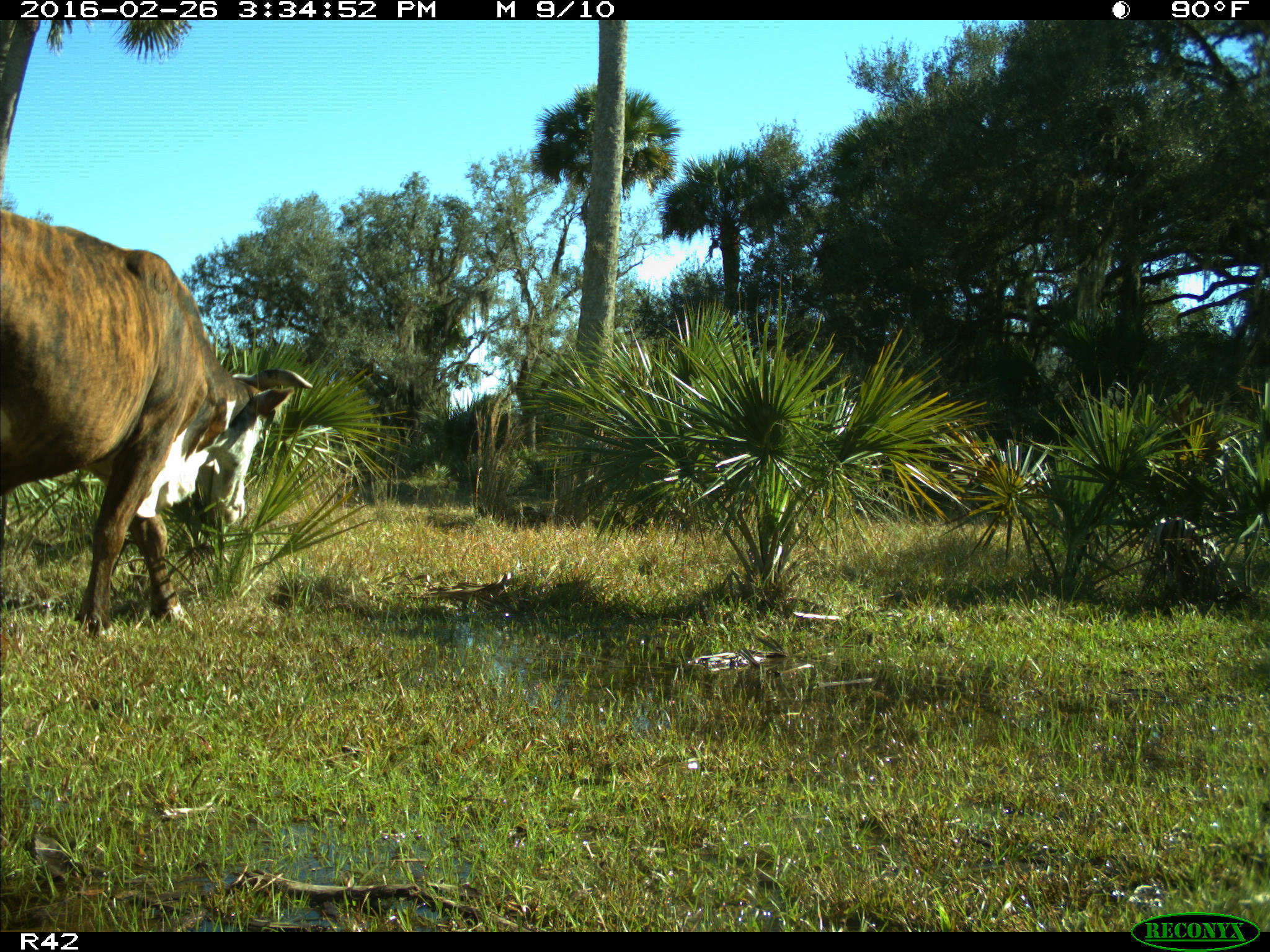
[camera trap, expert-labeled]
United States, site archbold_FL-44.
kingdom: Animalia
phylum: Chordata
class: Mammalia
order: Artiodactyla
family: Bovidae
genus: Bos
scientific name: Bos taurus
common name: domestic cow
Bos taurus (domestic cow).